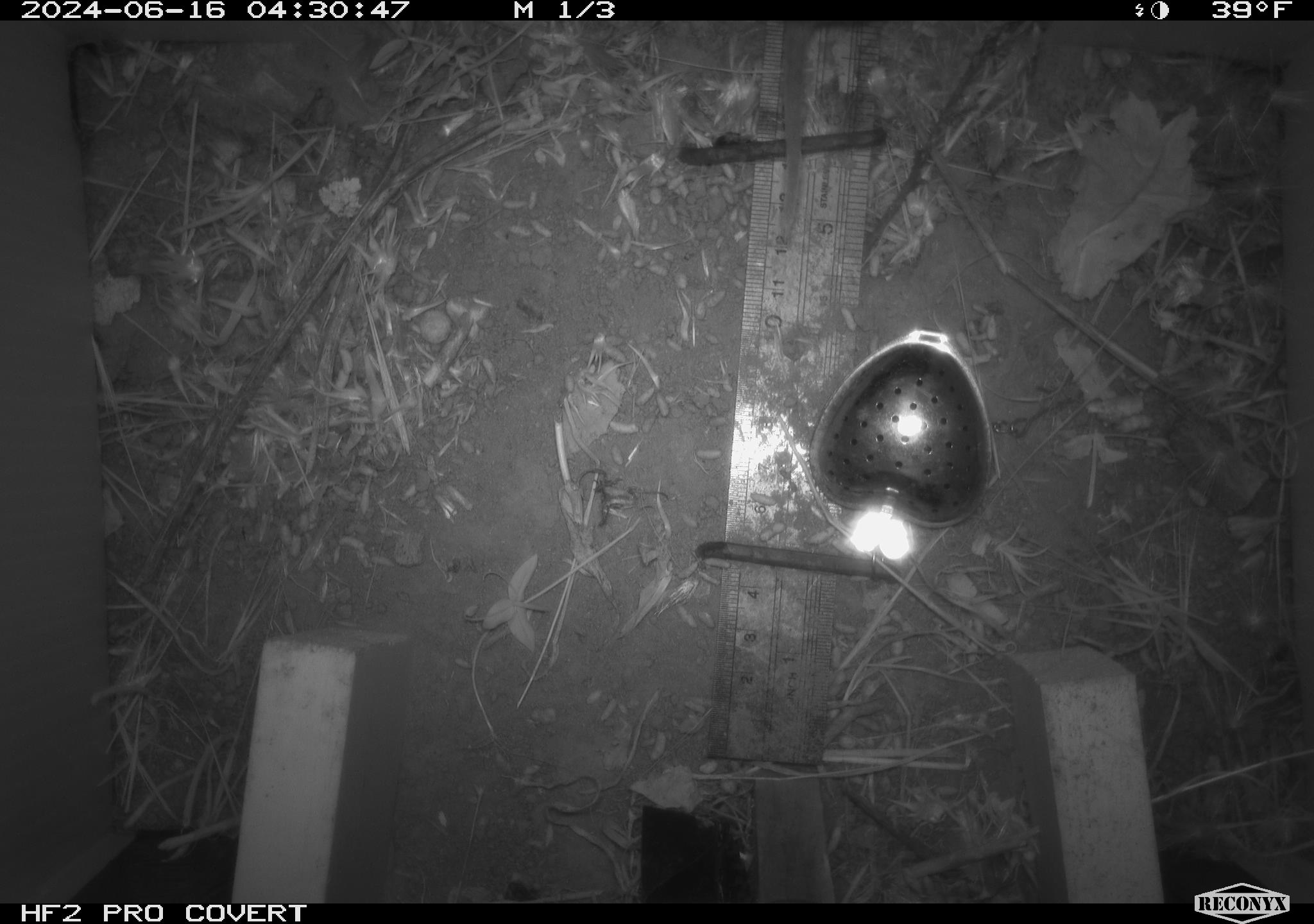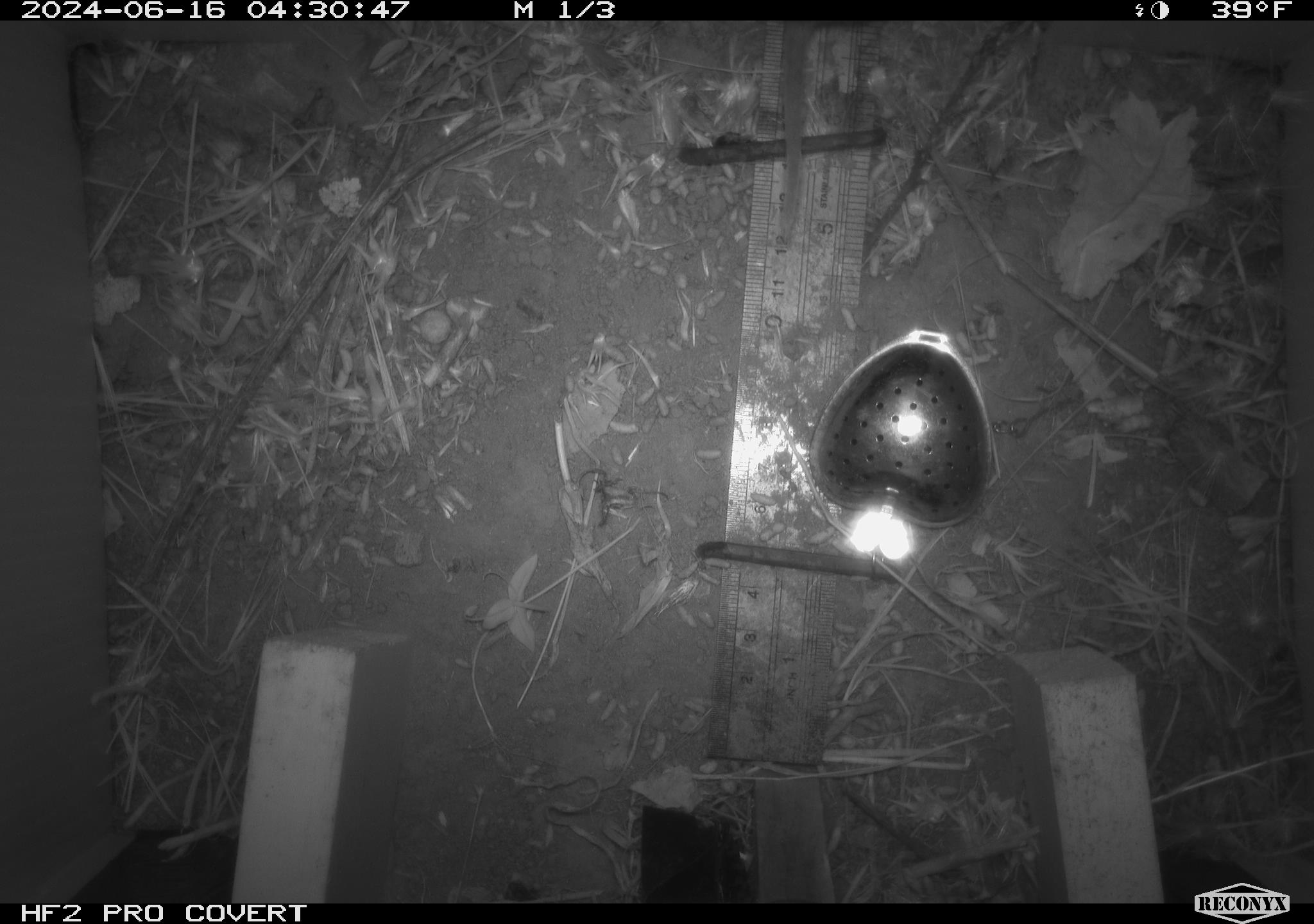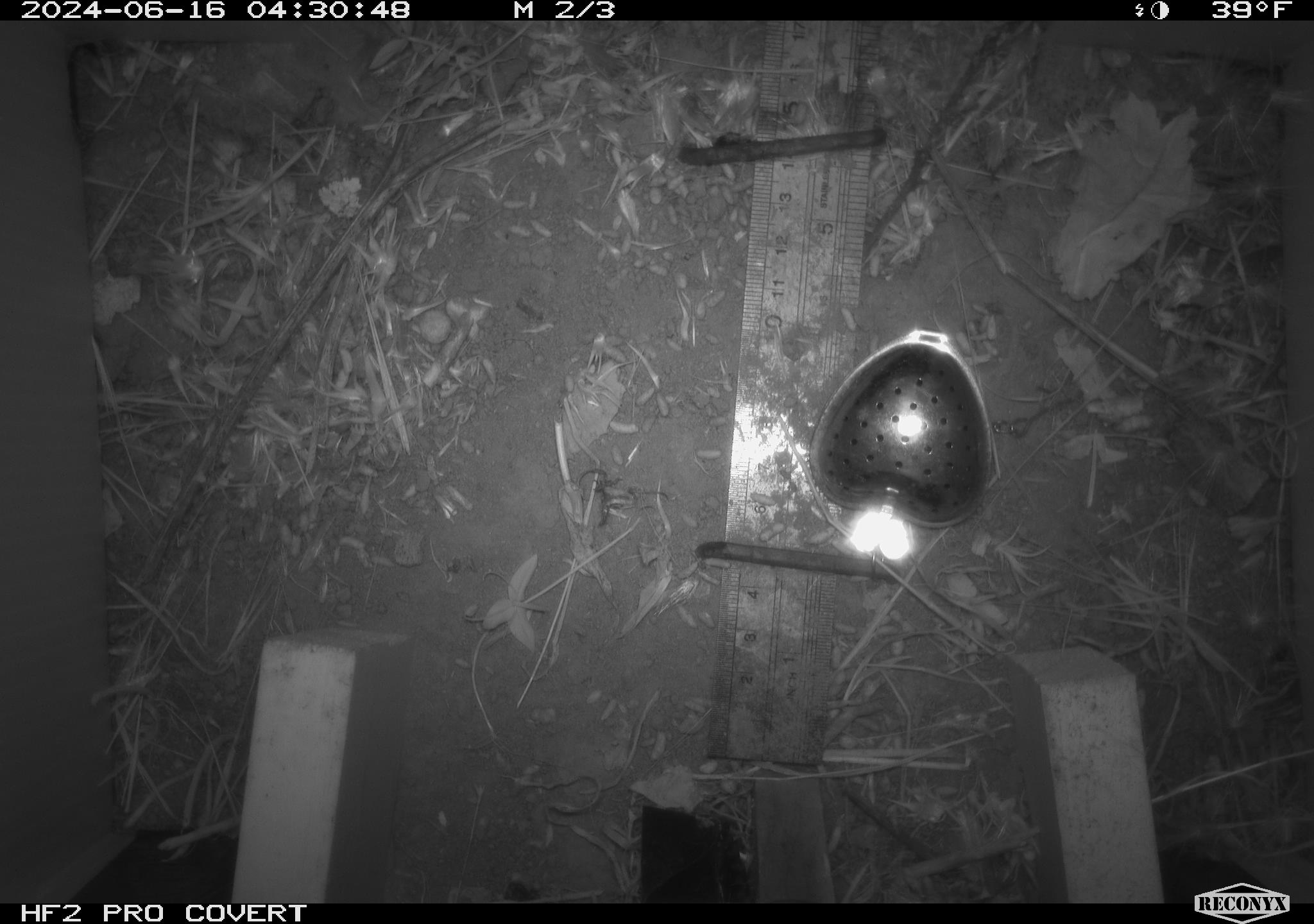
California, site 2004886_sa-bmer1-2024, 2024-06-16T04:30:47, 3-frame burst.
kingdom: Animalia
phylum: Chordata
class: Mammalia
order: Rodentia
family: Cricetidae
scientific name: Cricetidae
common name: hamsters, voles, lemmings, and allies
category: cricetidae family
Cricetidae family (hamsters, voles, lemmings, and allies) (Cricetidae).